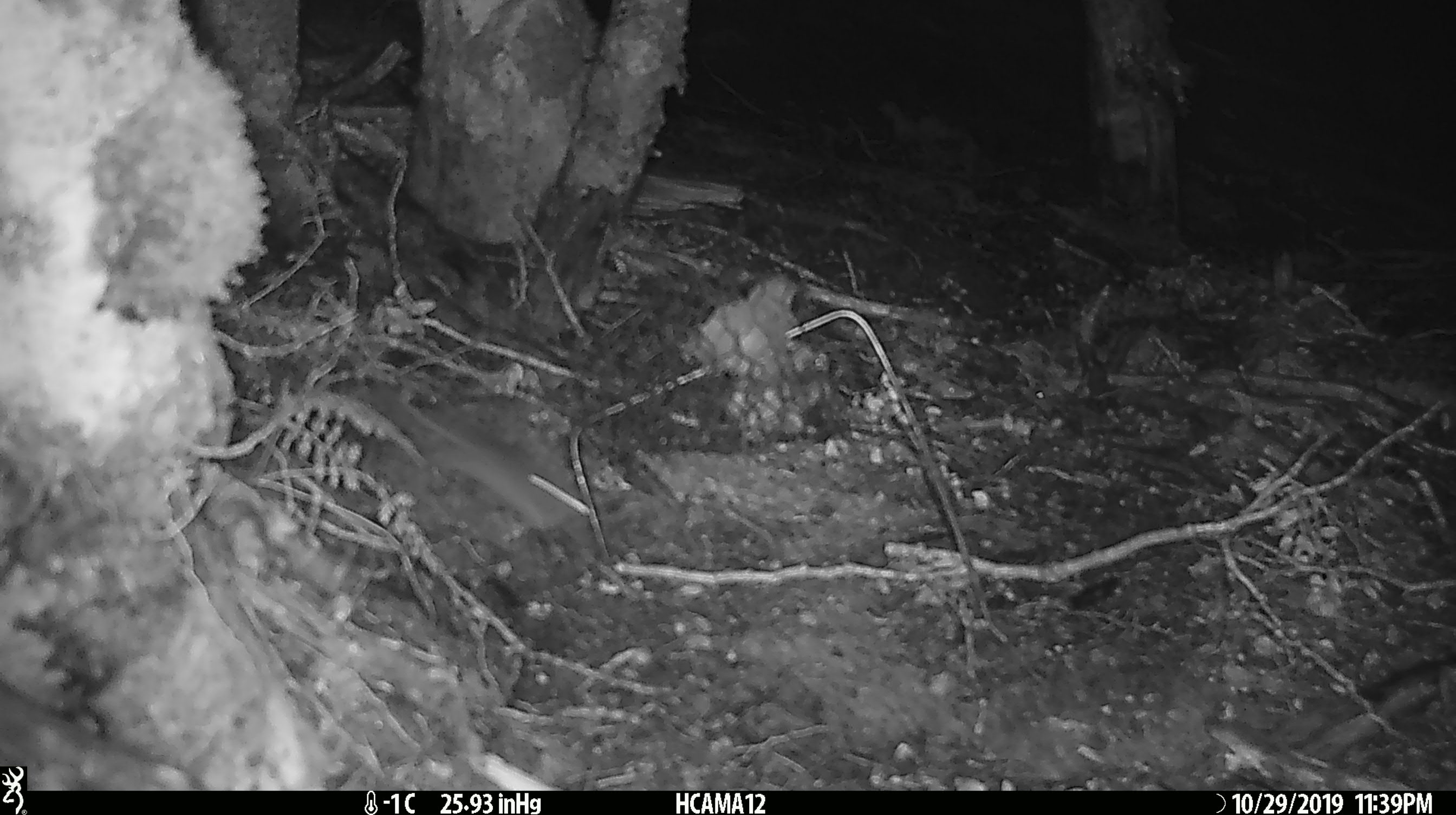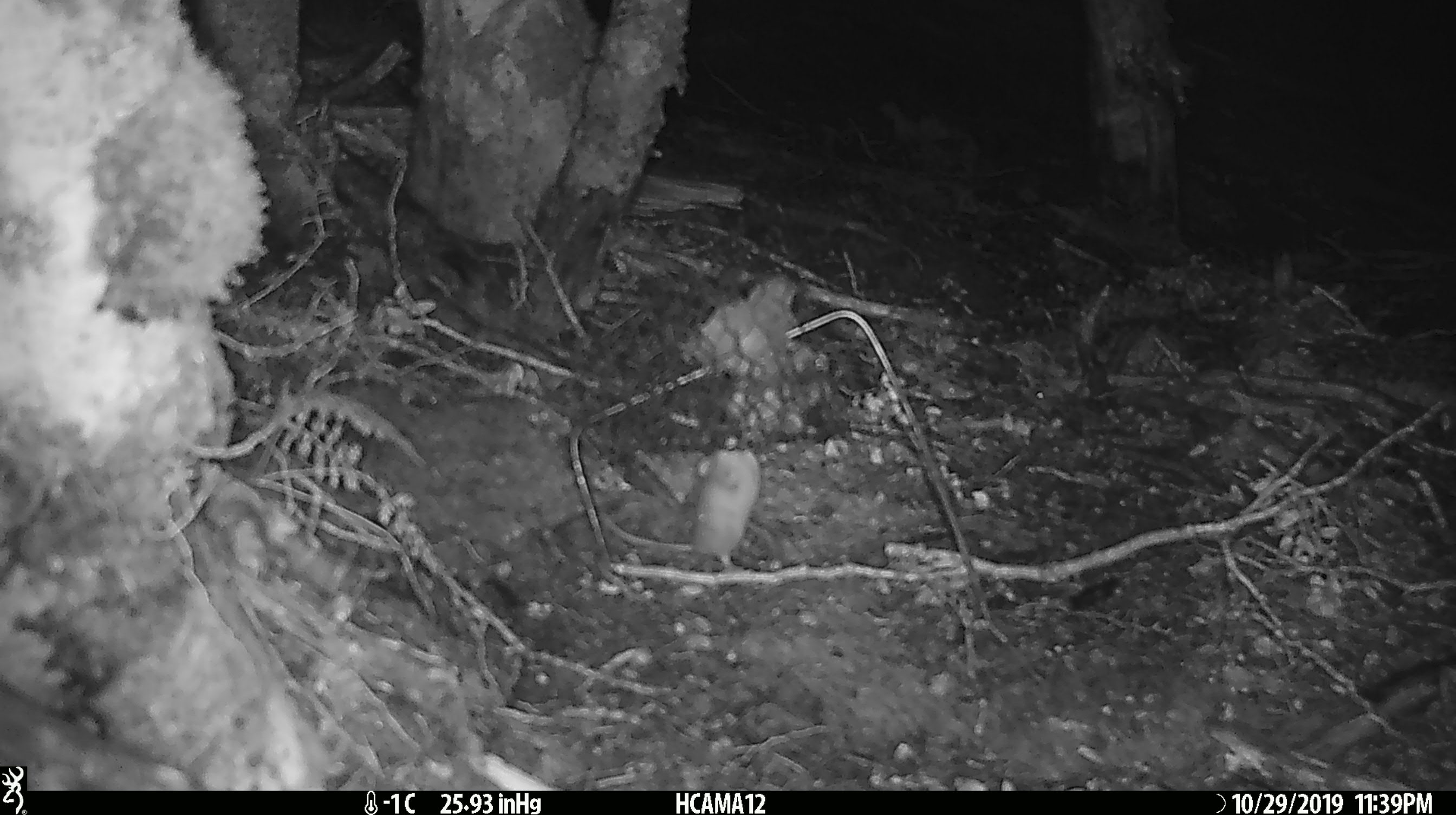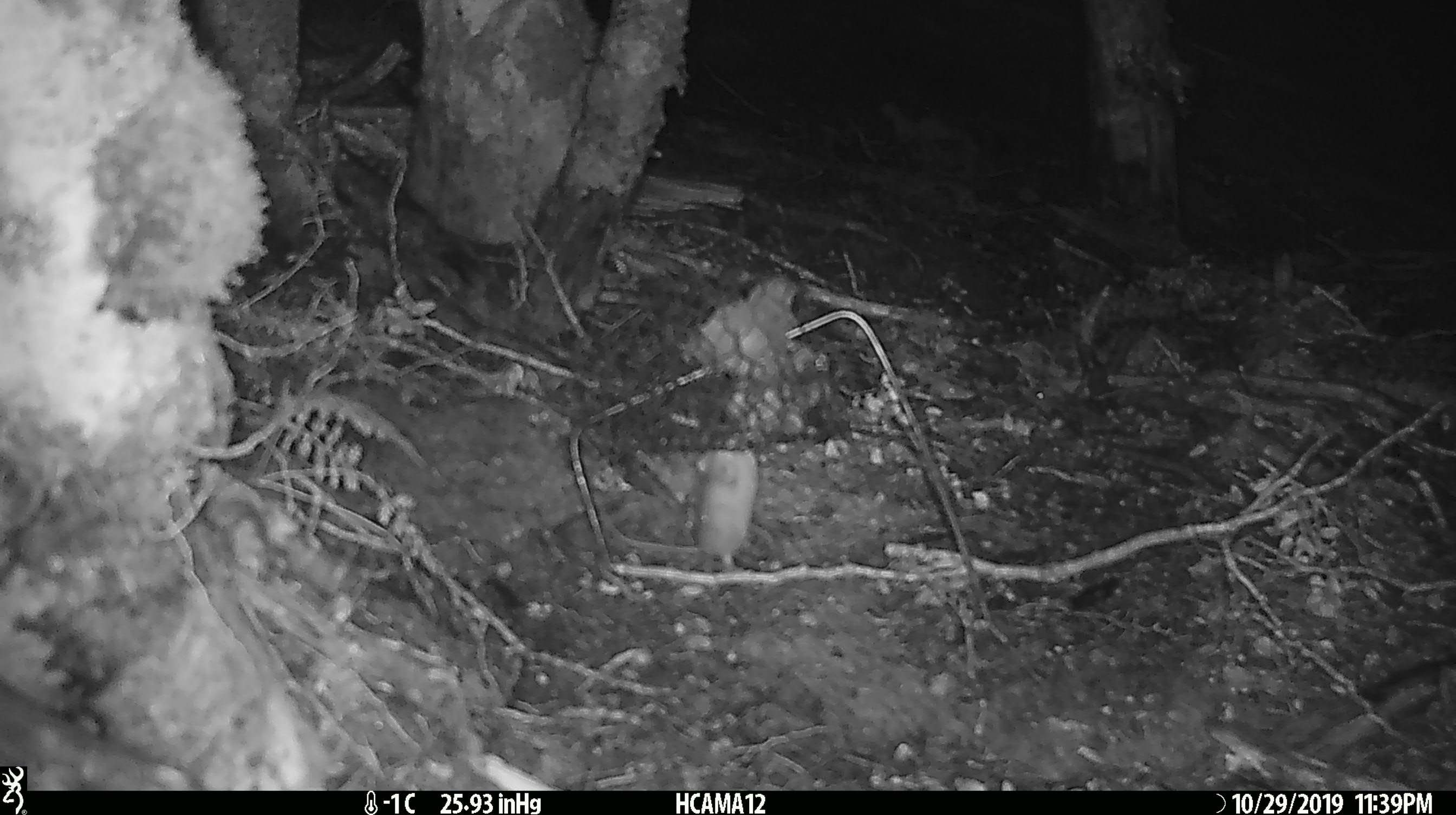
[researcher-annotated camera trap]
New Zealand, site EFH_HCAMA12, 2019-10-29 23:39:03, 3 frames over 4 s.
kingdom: Animalia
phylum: Chordata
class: Mammalia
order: Rodentia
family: Muridae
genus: Mus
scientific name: Mus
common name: mouse